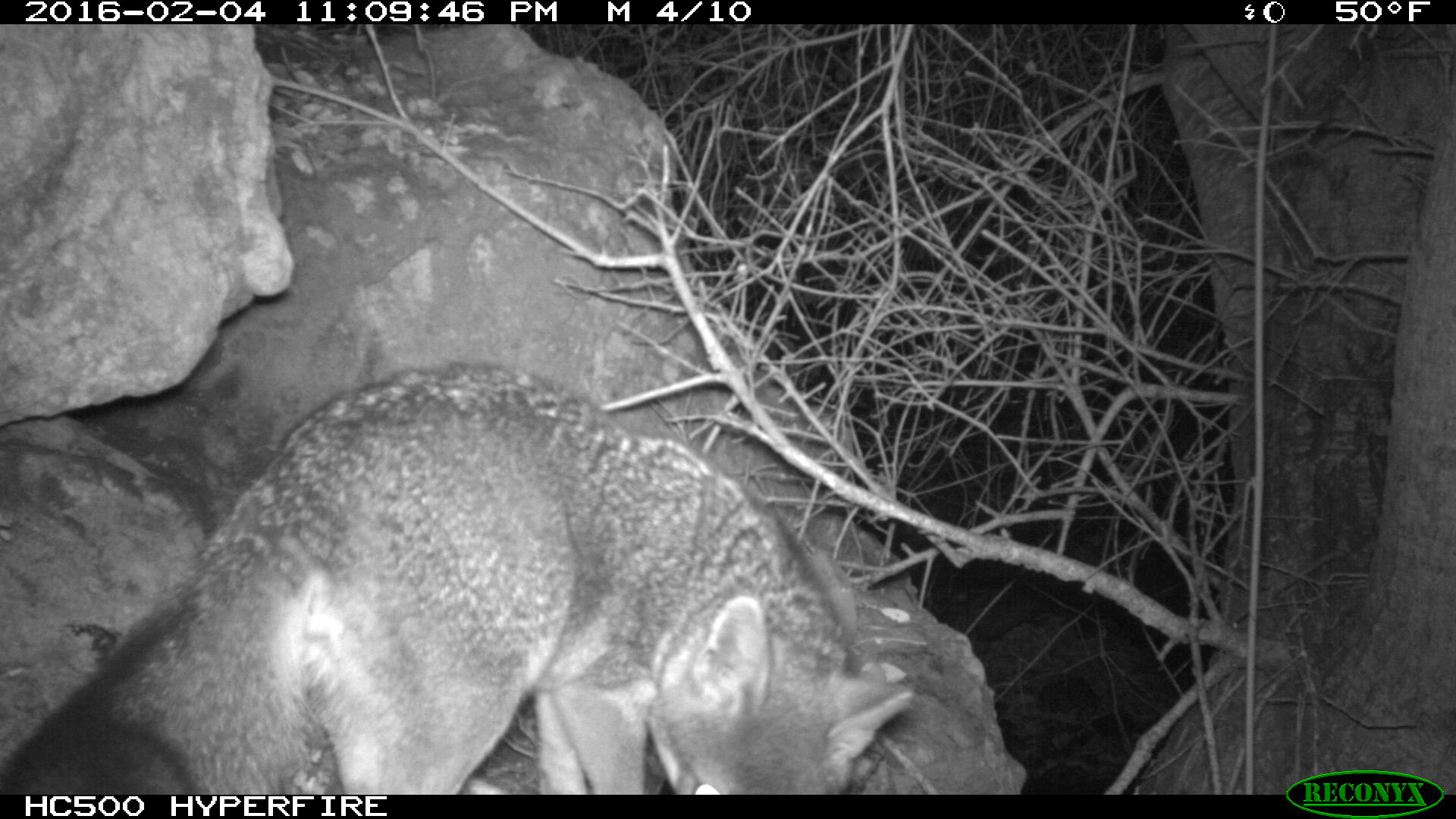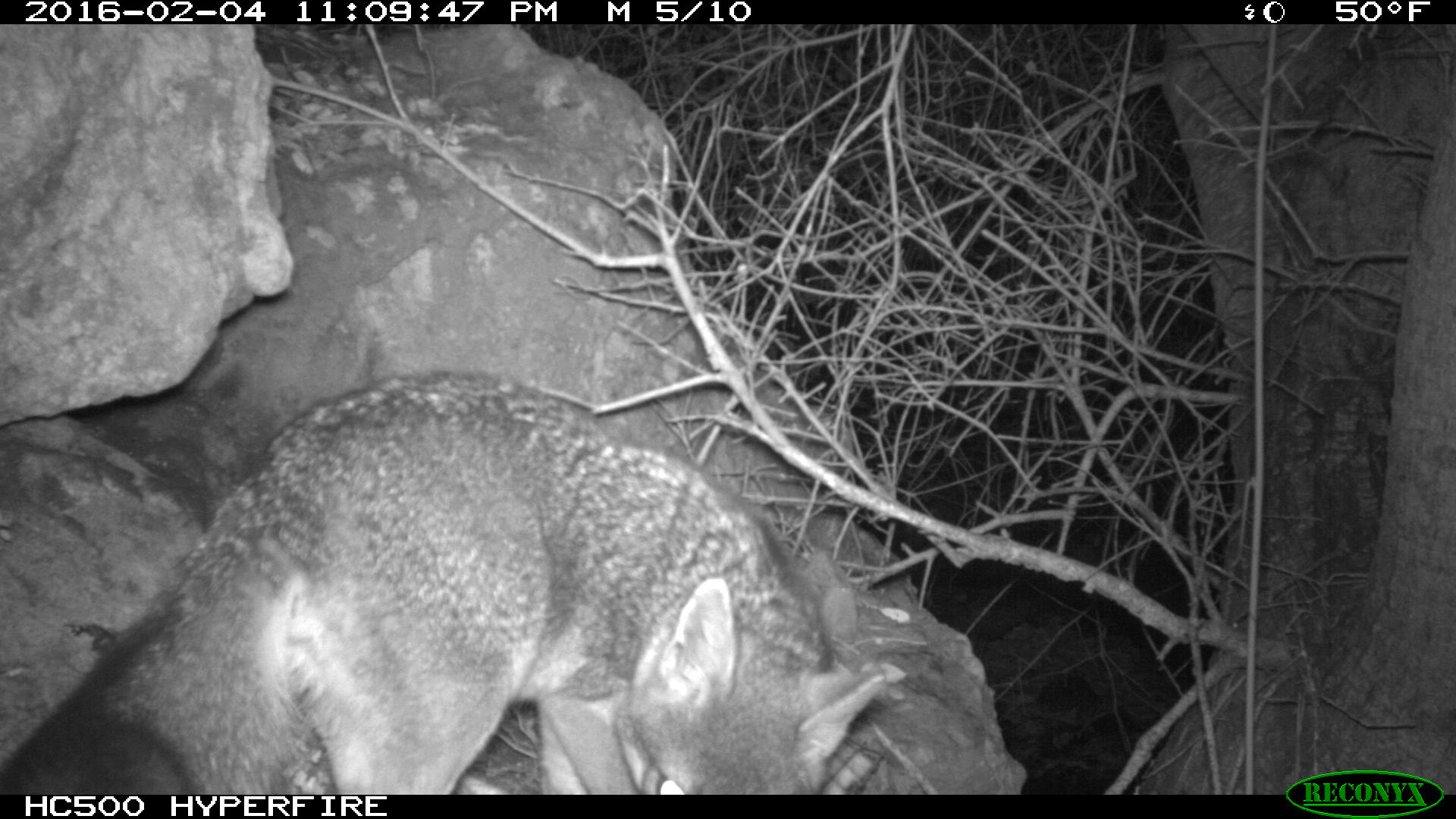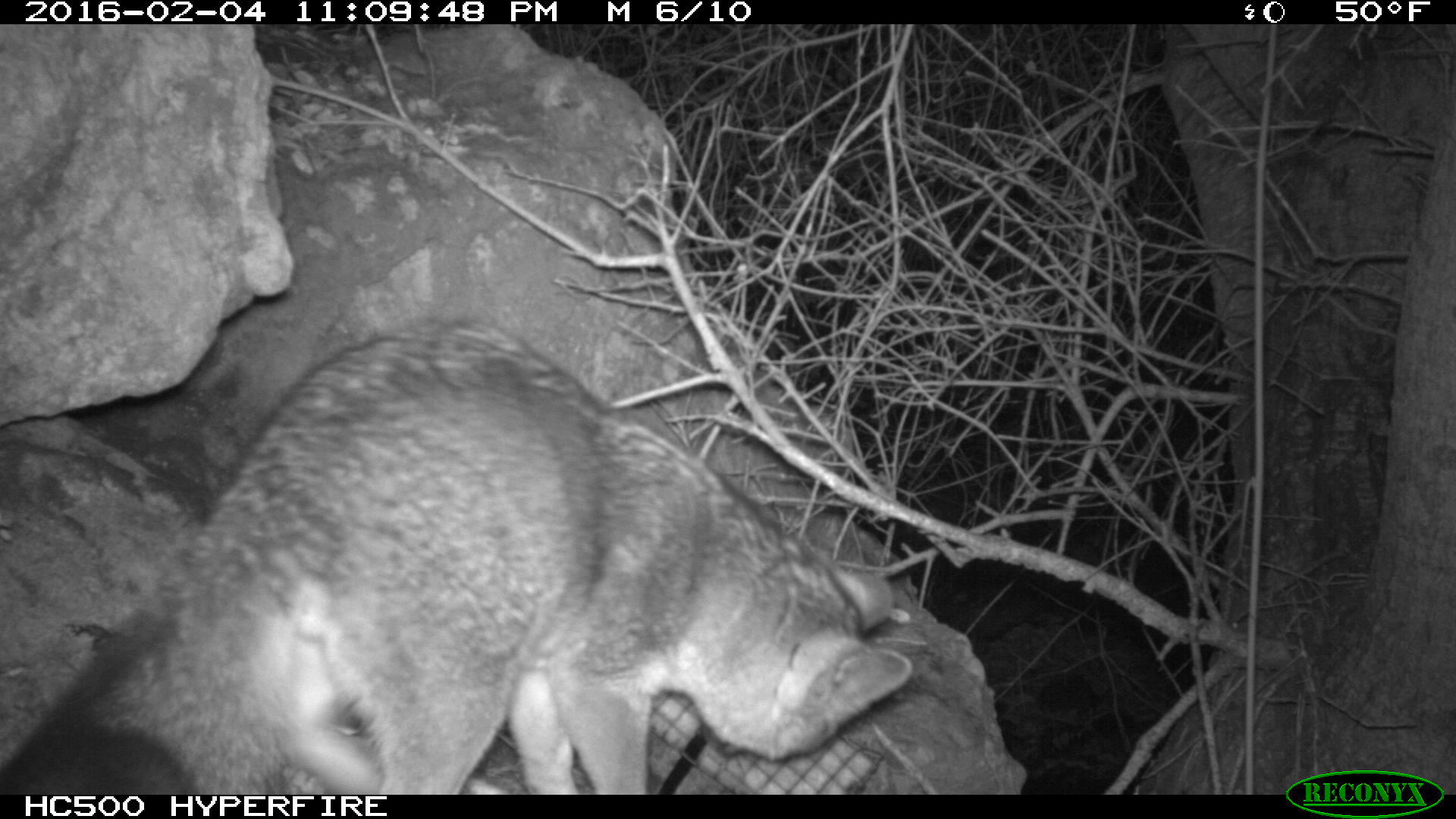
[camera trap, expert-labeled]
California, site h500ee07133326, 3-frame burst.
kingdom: Animalia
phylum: Chordata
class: Mammalia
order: Carnivora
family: Canidae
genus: Urocyon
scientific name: Urocyon littoralis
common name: island fox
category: fox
Fox (island fox) (Urocyon littoralis).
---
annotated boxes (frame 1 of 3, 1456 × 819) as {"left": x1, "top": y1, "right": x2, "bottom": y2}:
fox: {"left": 0, "top": 360, "right": 913, "bottom": 794}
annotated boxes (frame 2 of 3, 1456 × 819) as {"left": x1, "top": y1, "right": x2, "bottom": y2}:
fox: {"left": 0, "top": 366, "right": 887, "bottom": 793}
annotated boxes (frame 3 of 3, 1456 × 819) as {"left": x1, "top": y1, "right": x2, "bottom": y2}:
fox: {"left": 0, "top": 318, "right": 912, "bottom": 795}